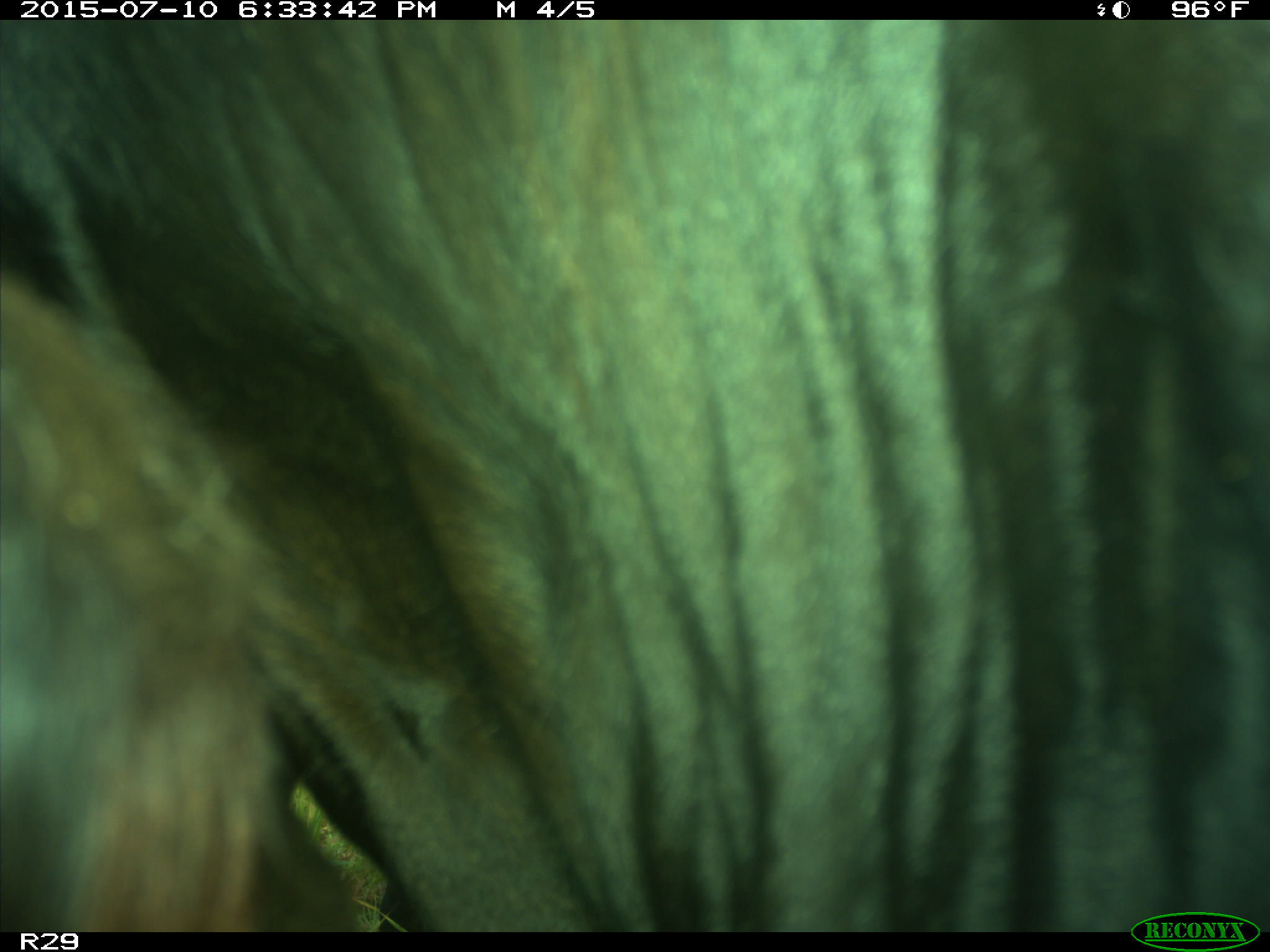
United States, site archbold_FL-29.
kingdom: Animalia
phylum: Chordata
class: Mammalia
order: Artiodactyla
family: Bovidae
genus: Bos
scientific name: Bos taurus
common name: domestic cow